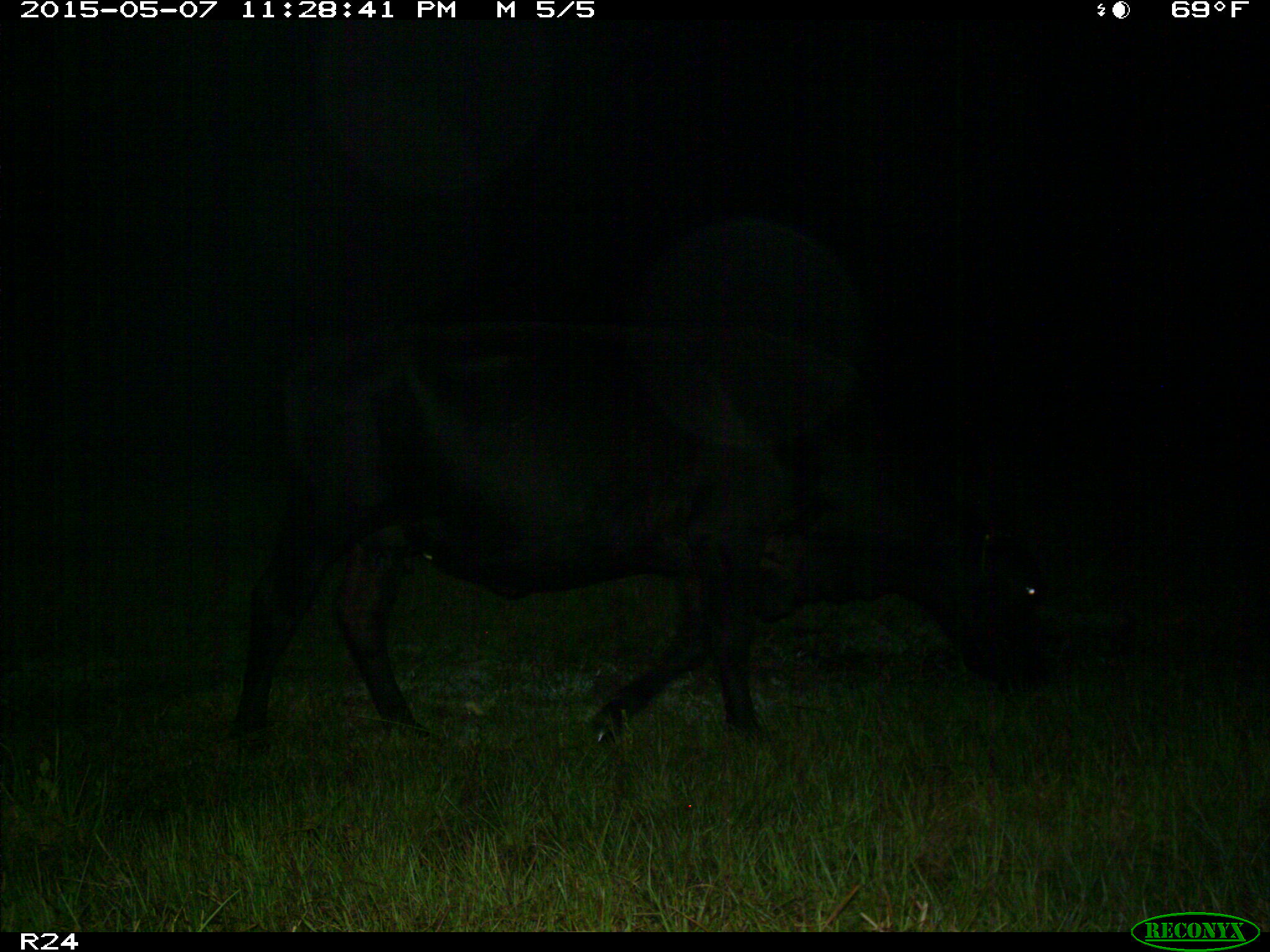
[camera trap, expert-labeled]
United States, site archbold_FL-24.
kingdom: Animalia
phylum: Chordata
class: Mammalia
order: Artiodactyla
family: Bovidae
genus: Bos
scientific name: Bos taurus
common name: domestic cow